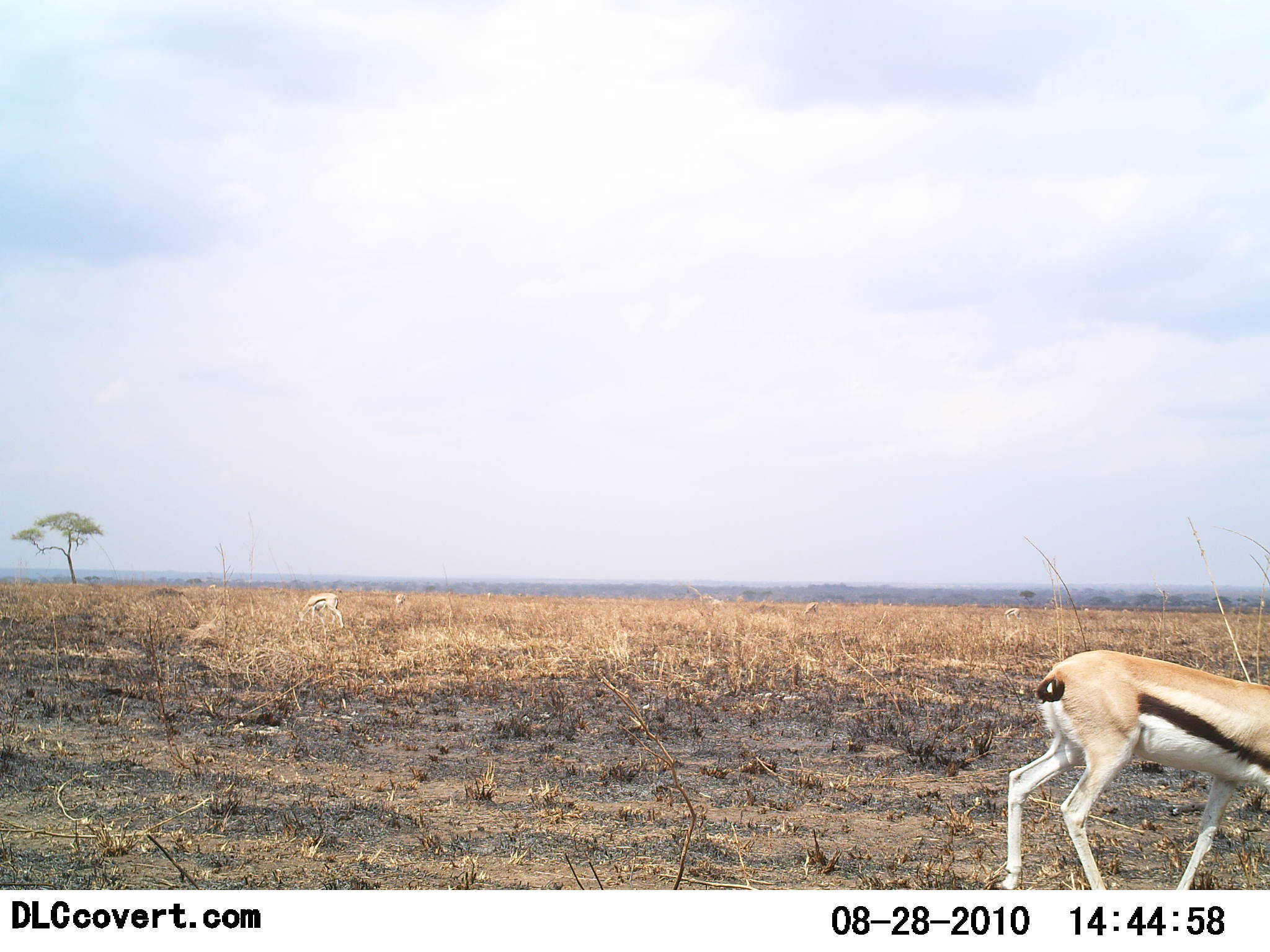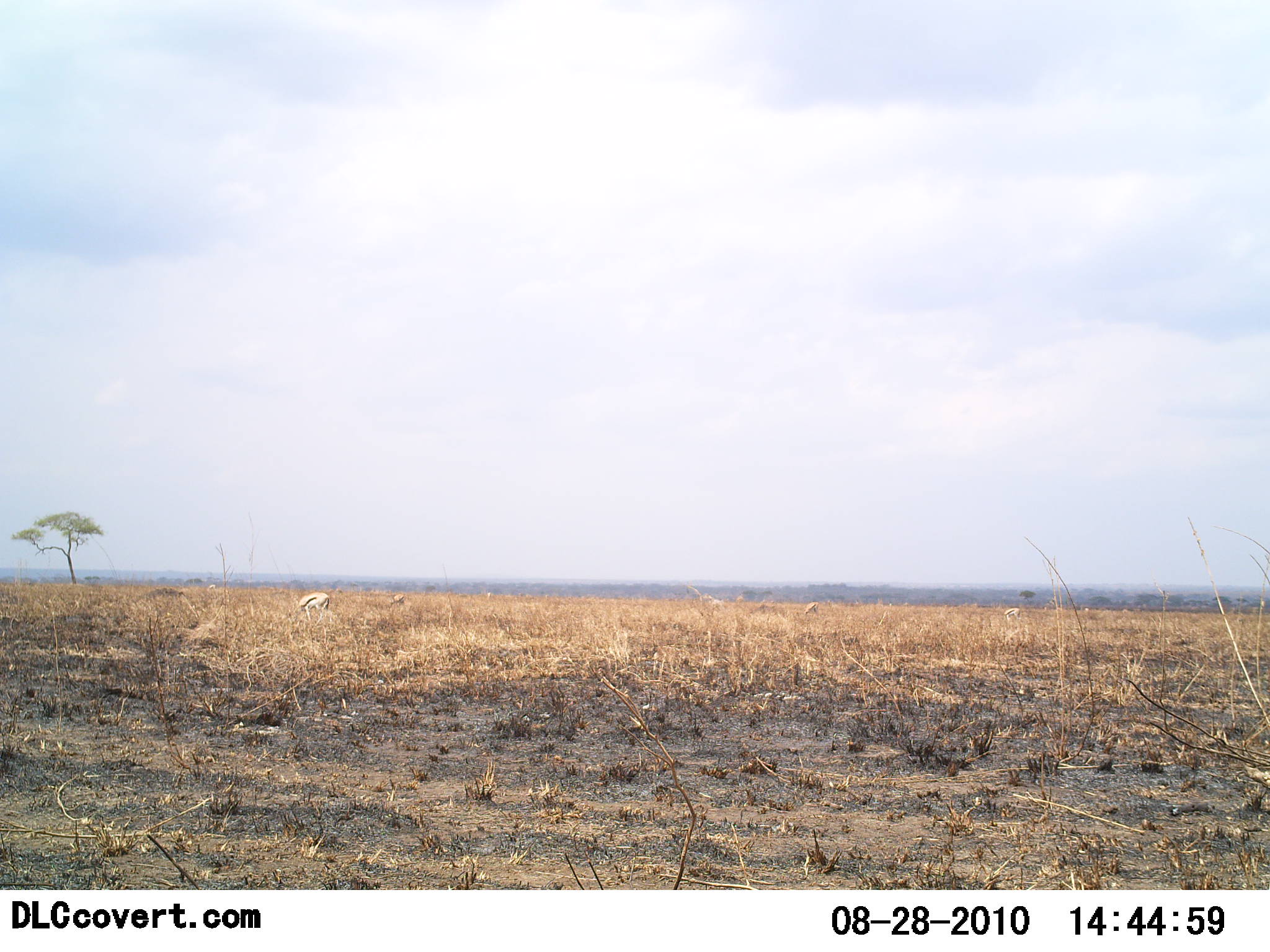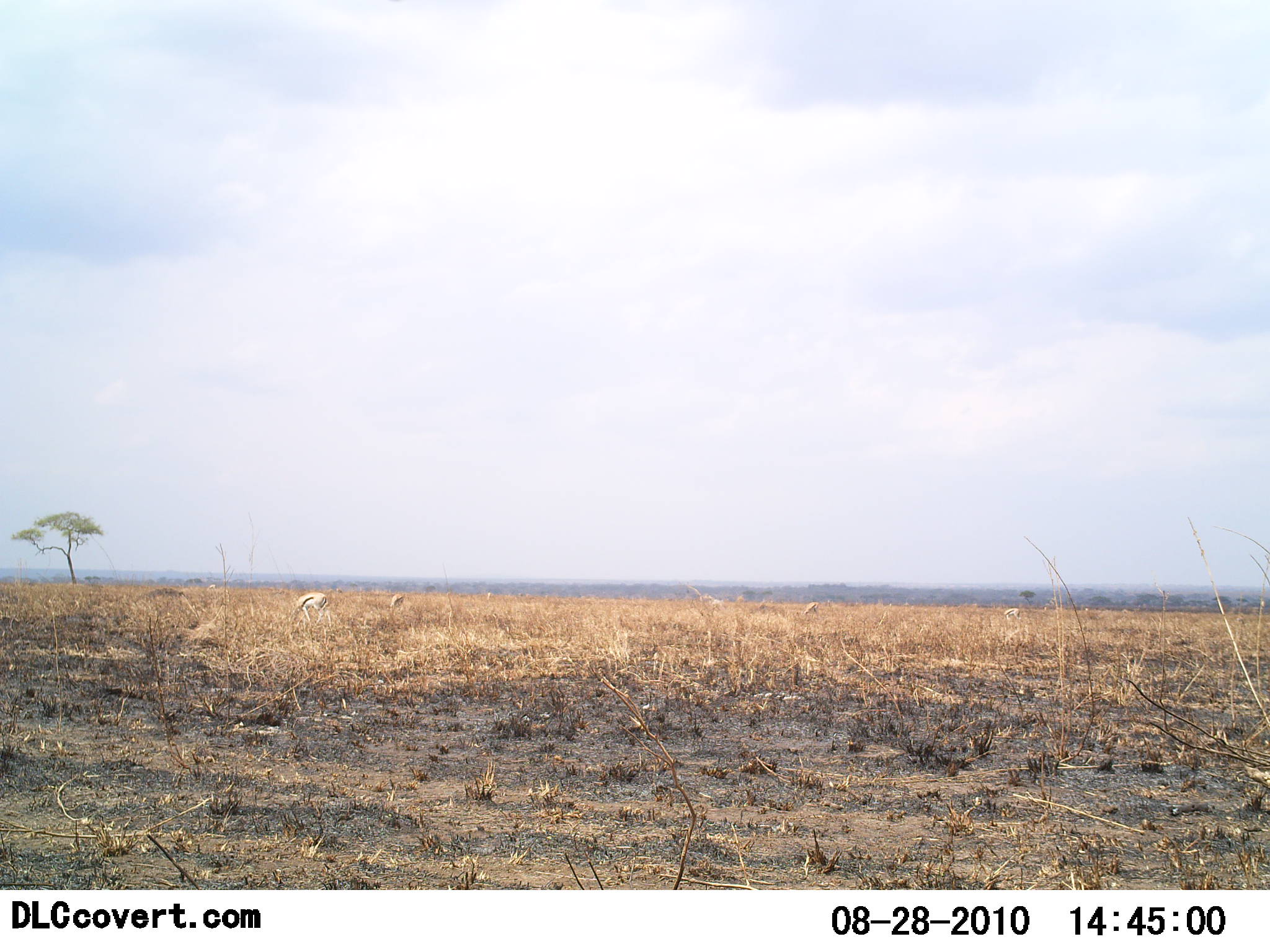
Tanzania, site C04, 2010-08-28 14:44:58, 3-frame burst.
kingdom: Animalia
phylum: Chordata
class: Mammalia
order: Artiodactyla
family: Bovidae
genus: Eudorcas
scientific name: Eudorcas thomsonii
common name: thomson's gazelle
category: gazellethomsons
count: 3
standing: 27%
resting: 0%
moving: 93%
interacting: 0%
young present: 0%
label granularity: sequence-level